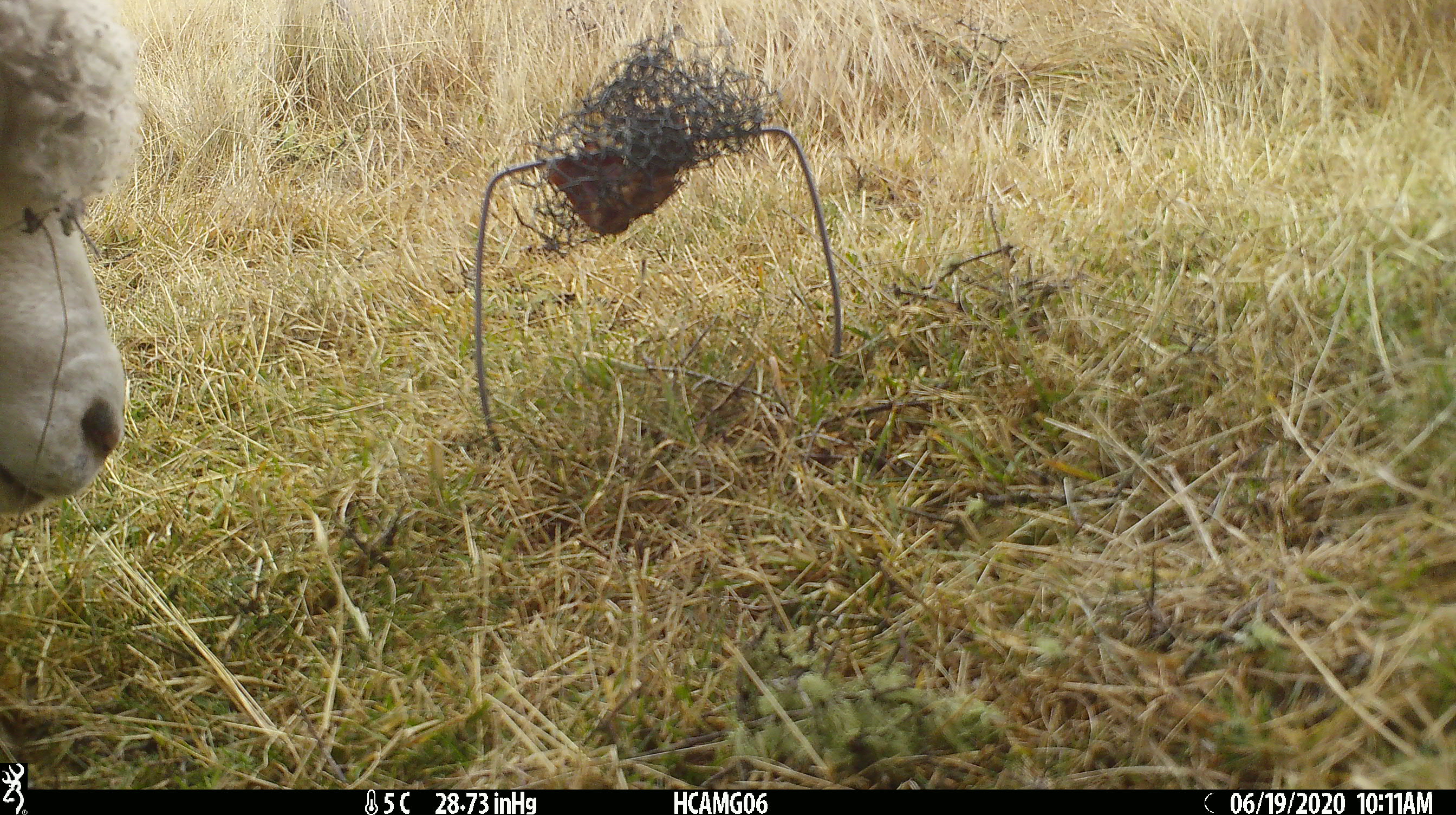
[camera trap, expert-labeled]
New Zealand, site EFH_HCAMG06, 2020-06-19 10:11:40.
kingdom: Animalia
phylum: Chordata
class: Mammalia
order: Artiodactyla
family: Bovidae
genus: Ovis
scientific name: Ovis aries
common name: domestic sheep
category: sheep